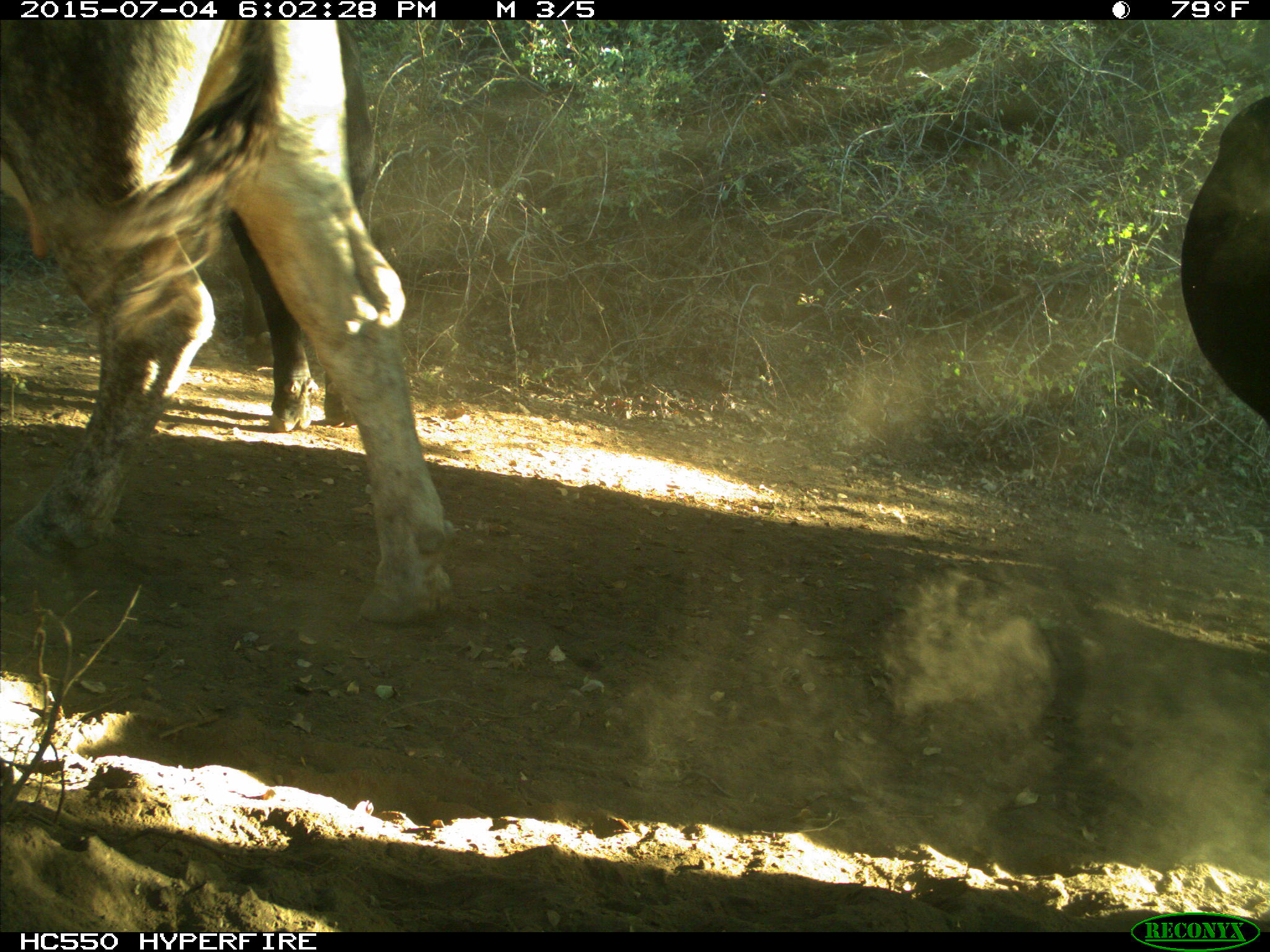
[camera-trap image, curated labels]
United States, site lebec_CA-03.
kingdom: Animalia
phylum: Chordata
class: Mammalia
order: Artiodactyla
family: Bovidae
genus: Bos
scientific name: Bos taurus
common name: domestic cow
Bos taurus (domestic cow).